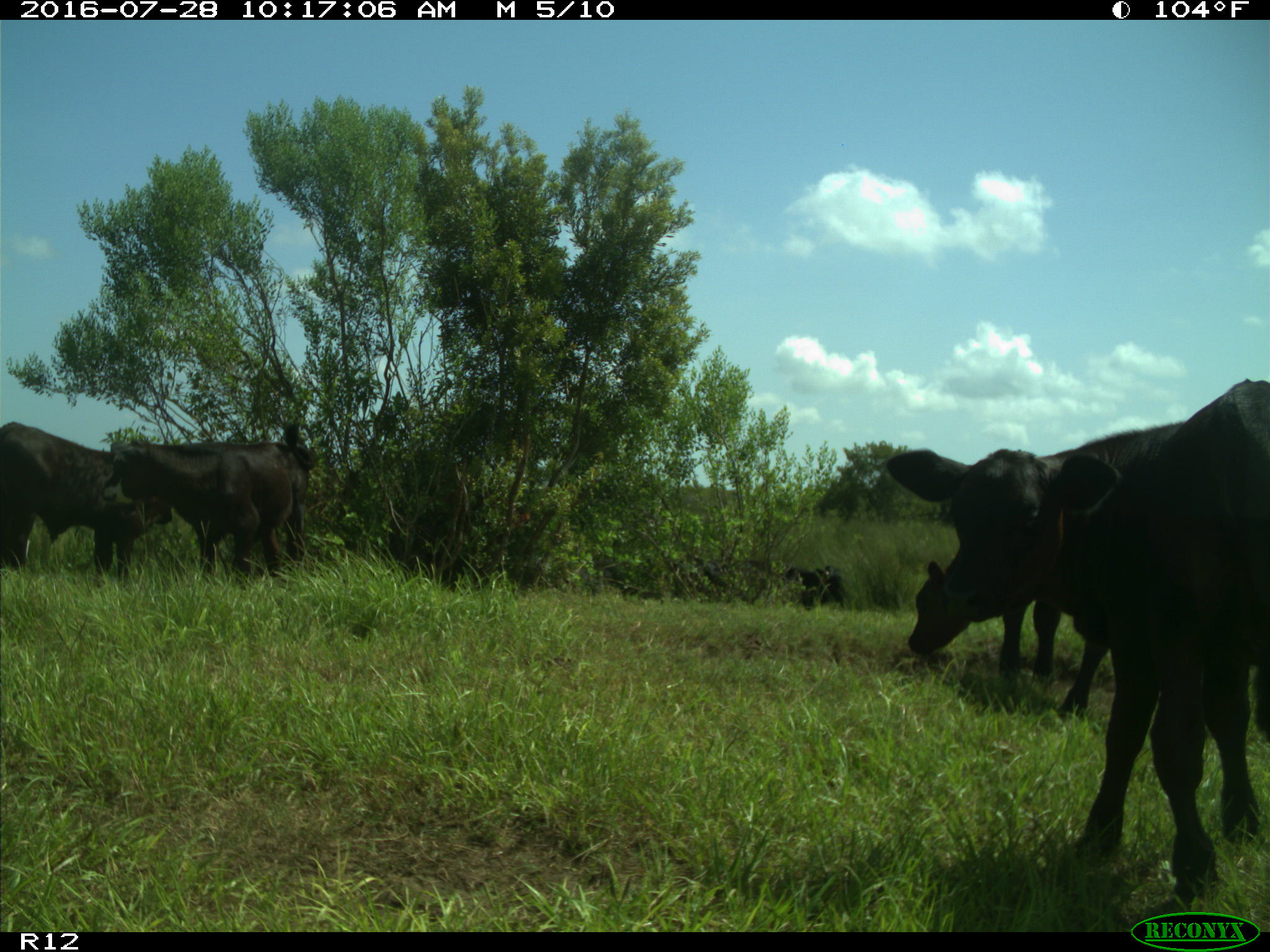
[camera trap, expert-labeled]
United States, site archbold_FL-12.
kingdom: Animalia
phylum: Chordata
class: Mammalia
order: Artiodactyla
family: Bovidae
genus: Bos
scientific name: Bos taurus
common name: domestic cow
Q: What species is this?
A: Bos taurus (domestic cow).